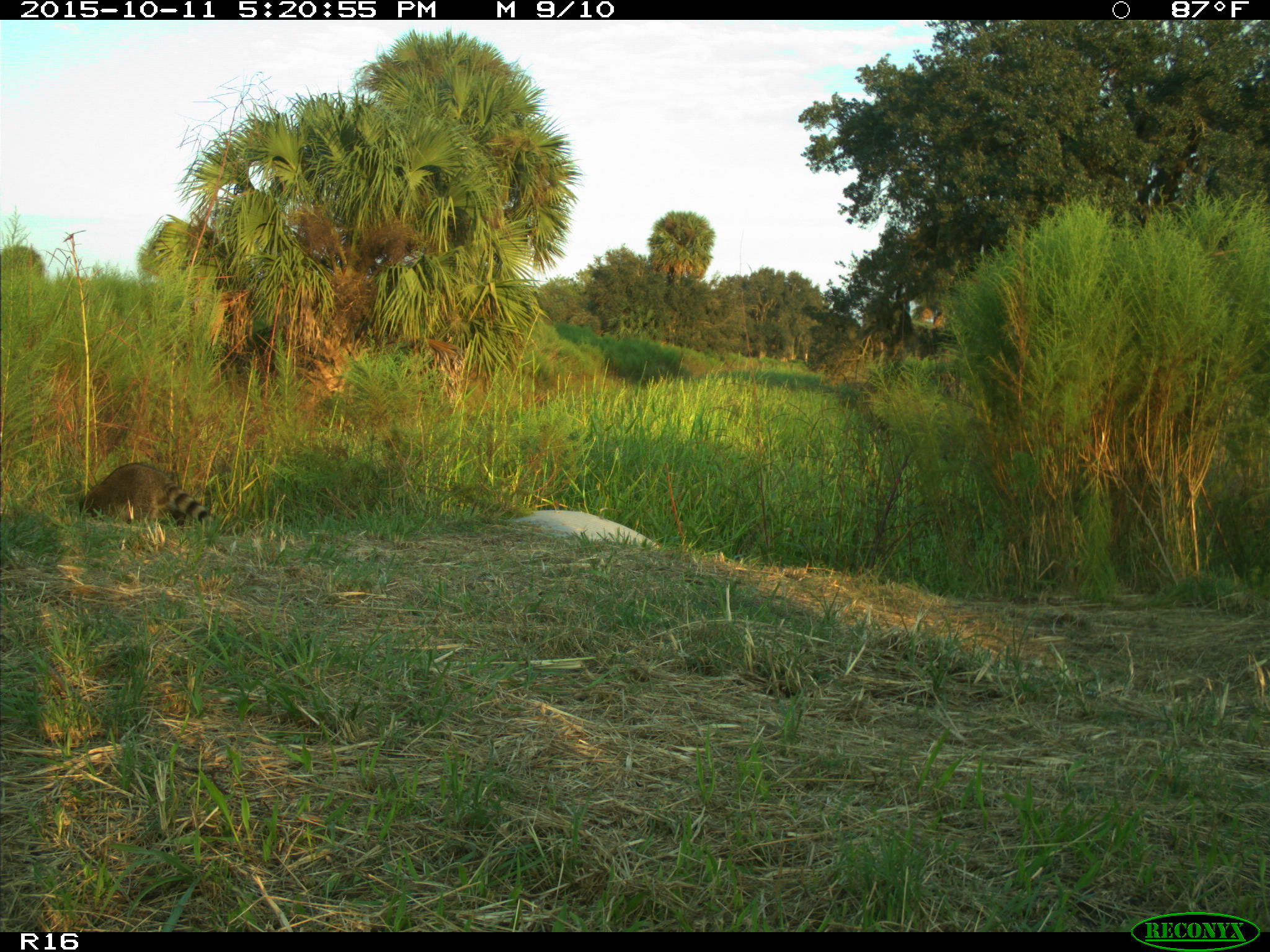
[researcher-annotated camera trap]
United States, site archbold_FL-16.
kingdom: Animalia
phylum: Chordata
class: Mammalia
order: Carnivora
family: Procyonidae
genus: Procyon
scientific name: Procyon lotor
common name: common raccoon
Procyon lotor (common raccoon).